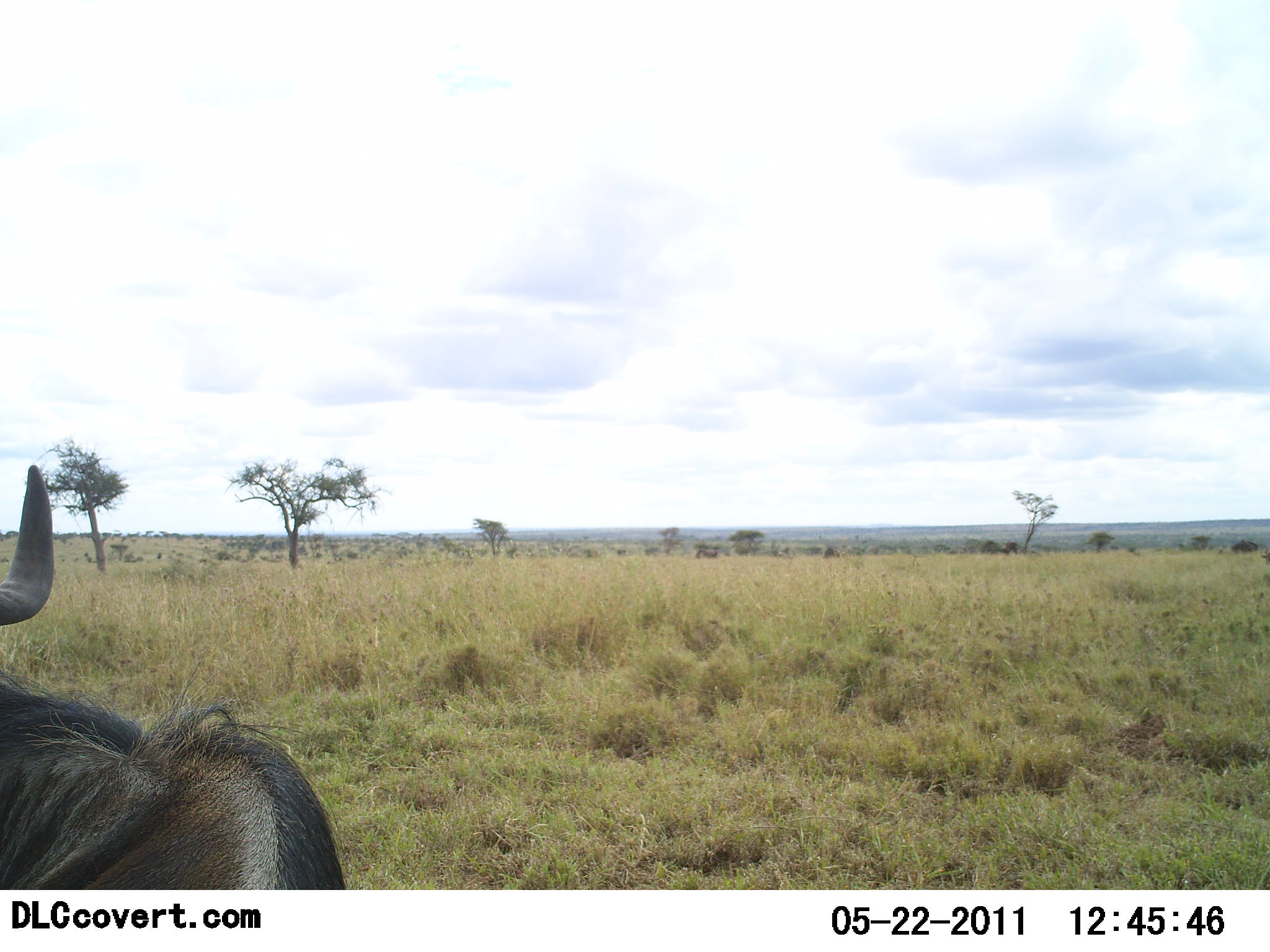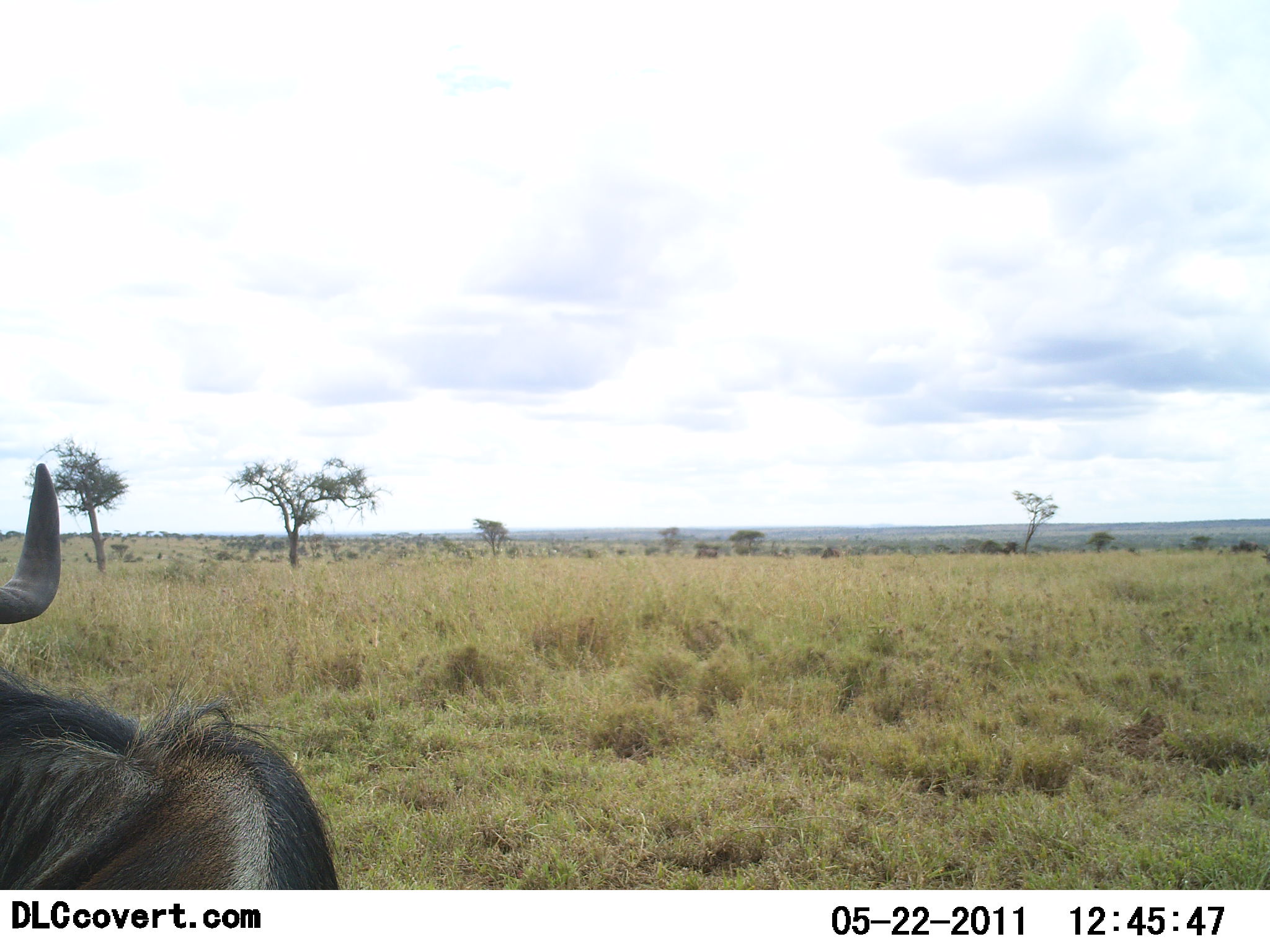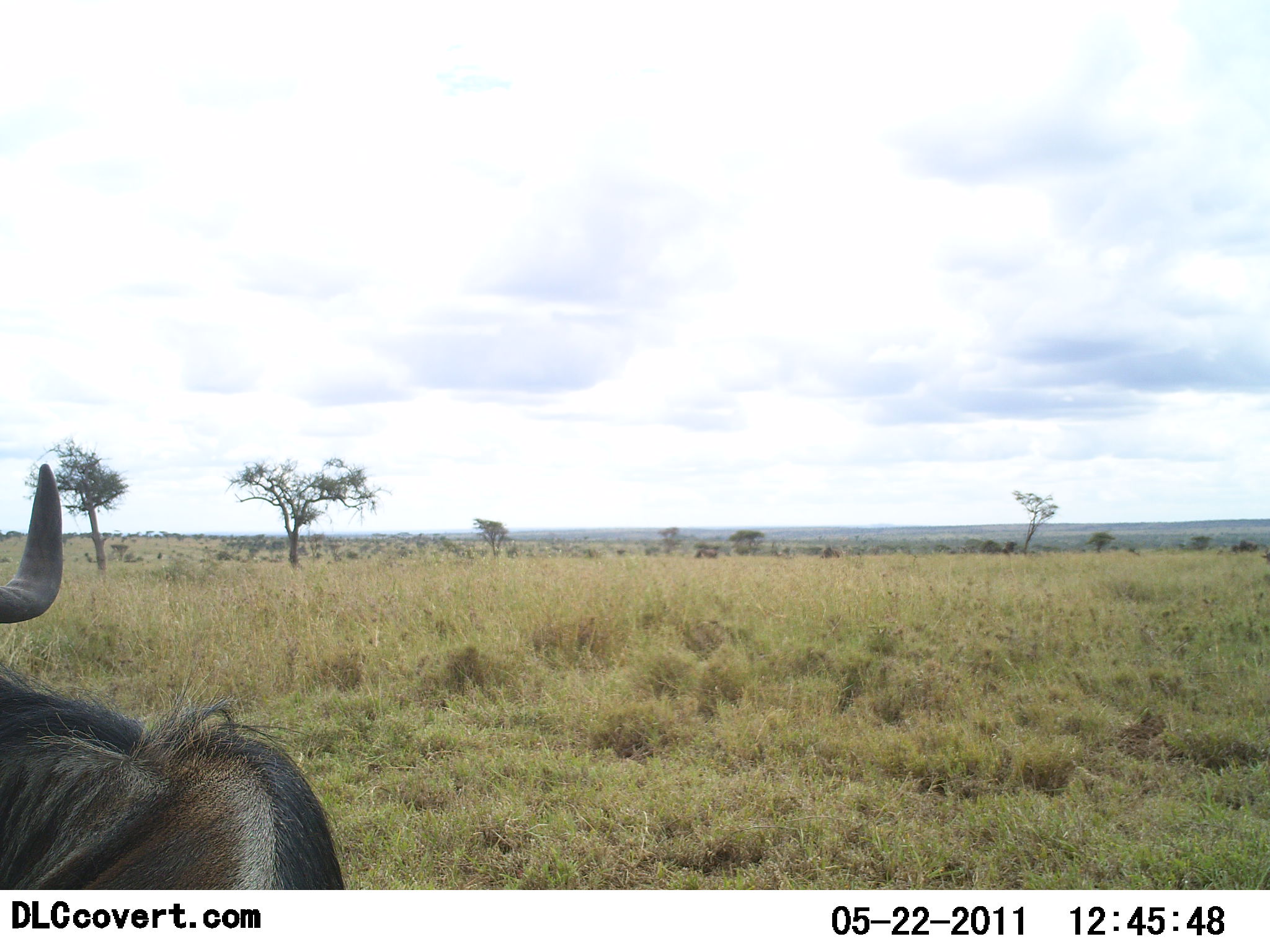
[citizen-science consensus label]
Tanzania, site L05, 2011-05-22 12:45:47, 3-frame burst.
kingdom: Animalia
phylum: Chordata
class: Mammalia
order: Artiodactyla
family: Bovidae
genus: Connochaetes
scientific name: Connochaetes taurinus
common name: blue wildebeest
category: wildebeest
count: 1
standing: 80%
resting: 0%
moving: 20%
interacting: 0%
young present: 0%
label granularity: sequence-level